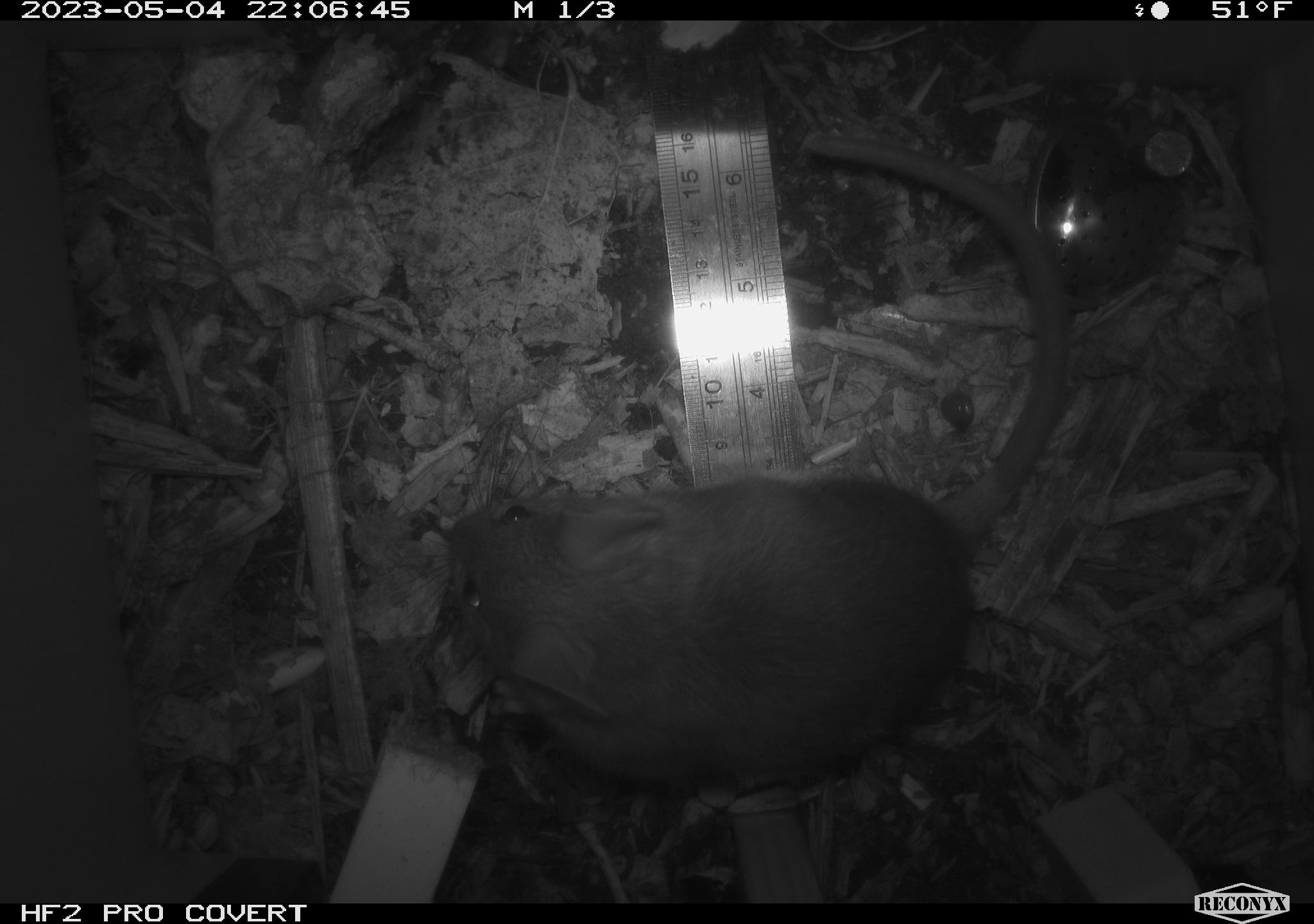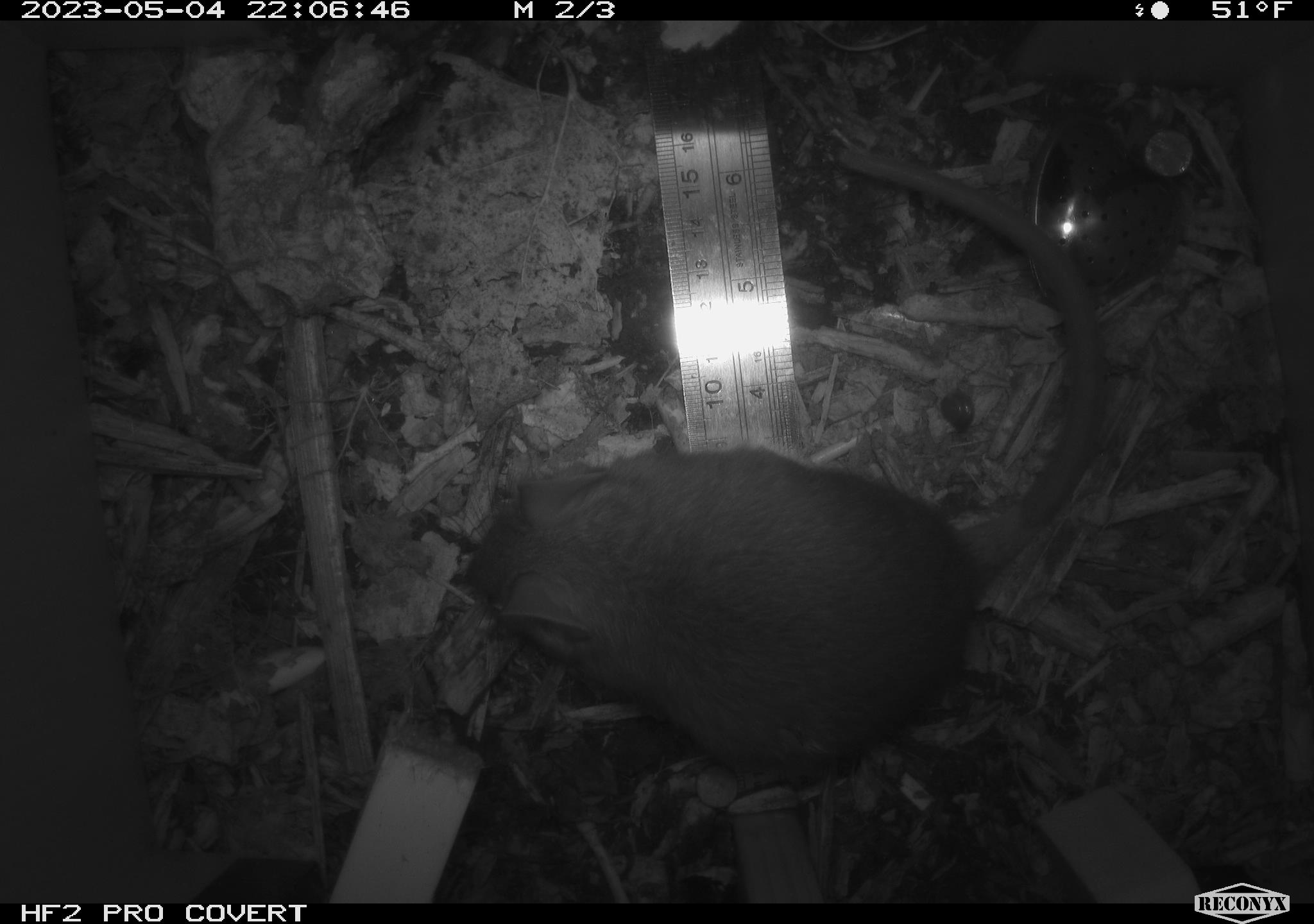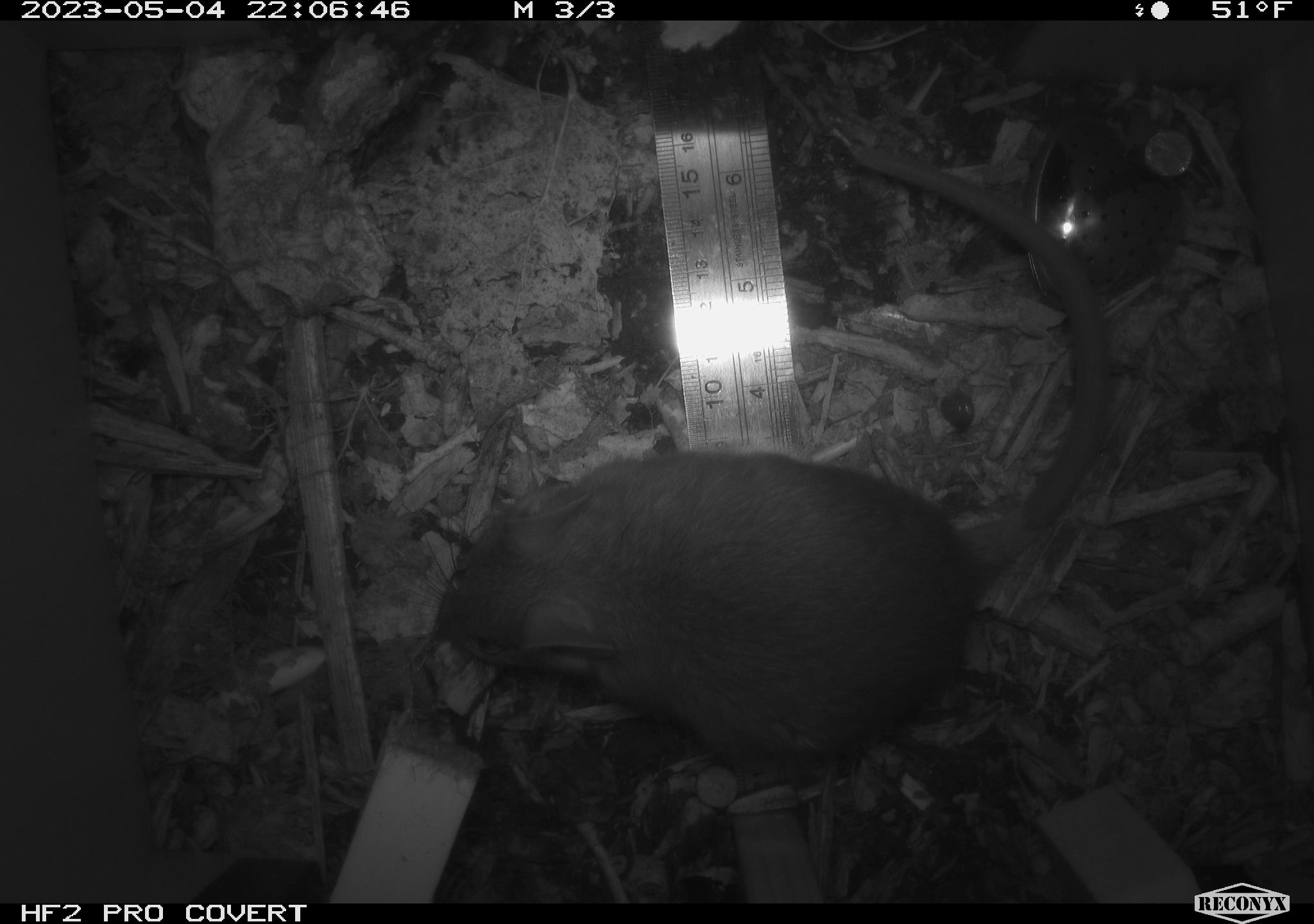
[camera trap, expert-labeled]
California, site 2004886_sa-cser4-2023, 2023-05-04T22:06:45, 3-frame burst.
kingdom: Animalia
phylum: Chordata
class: Mammalia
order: Rodentia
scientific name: Rodentia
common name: woodrat or rat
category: woodrat or rat species